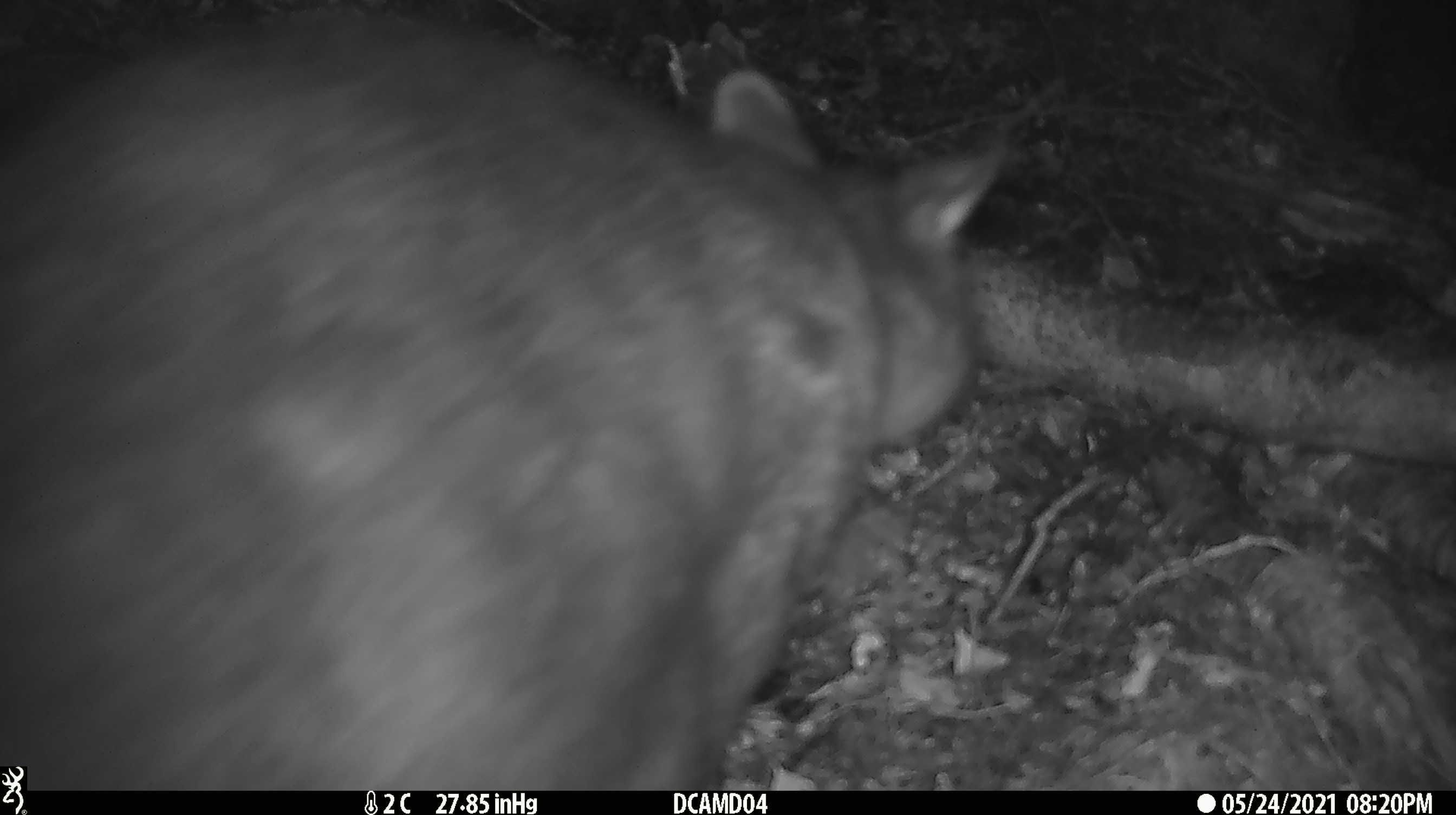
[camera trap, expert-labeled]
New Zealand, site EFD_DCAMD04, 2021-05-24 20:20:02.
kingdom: Animalia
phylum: Chordata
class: Mammalia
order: Diprotodontia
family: Phalangeridae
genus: Trichosurus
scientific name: Trichosurus vulpecula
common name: common brushtail possum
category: possum